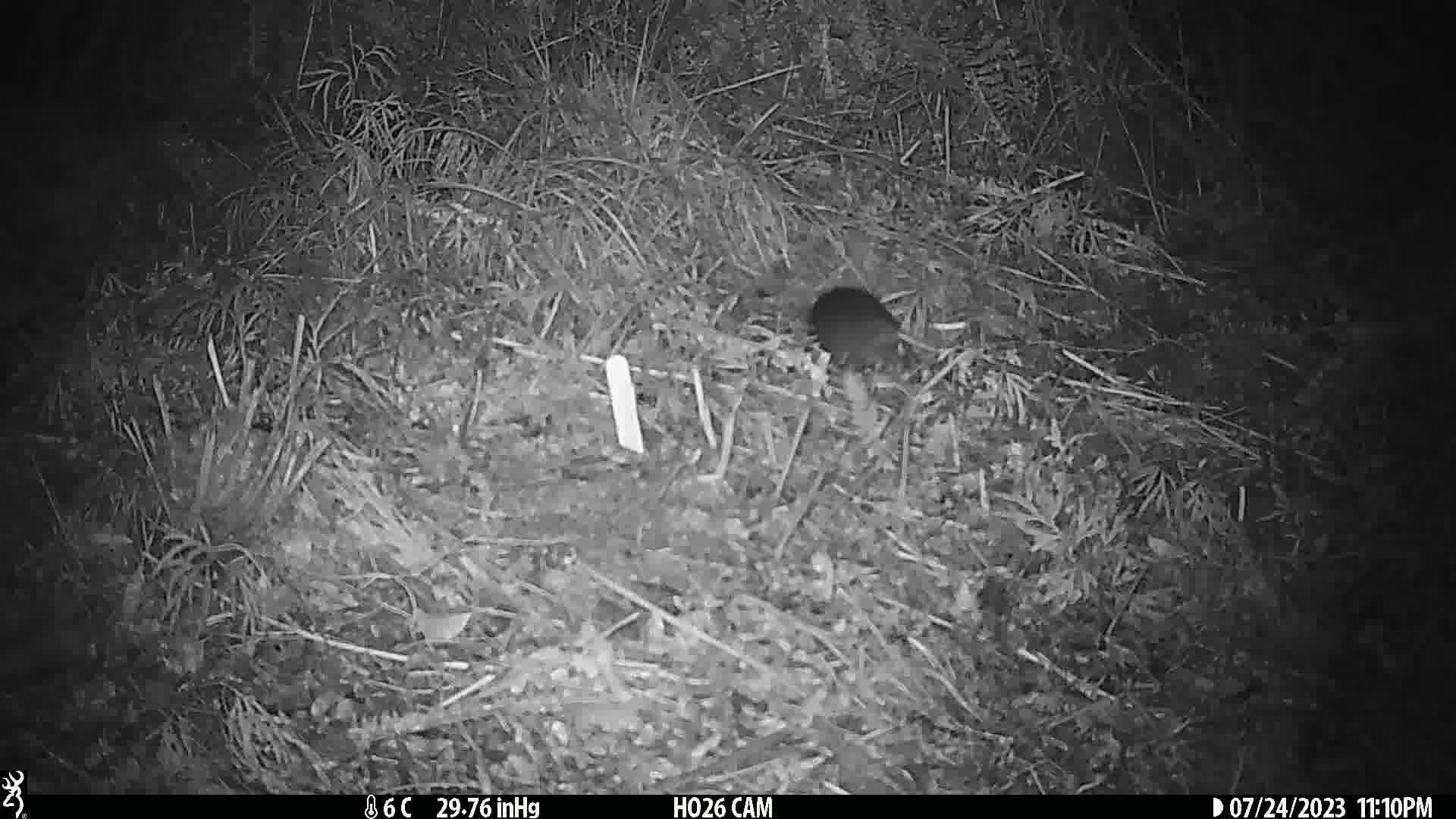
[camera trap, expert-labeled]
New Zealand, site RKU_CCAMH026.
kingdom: Animalia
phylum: Chordata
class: Mammalia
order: Rodentia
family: Muridae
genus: Rattus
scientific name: Rattus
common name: rat